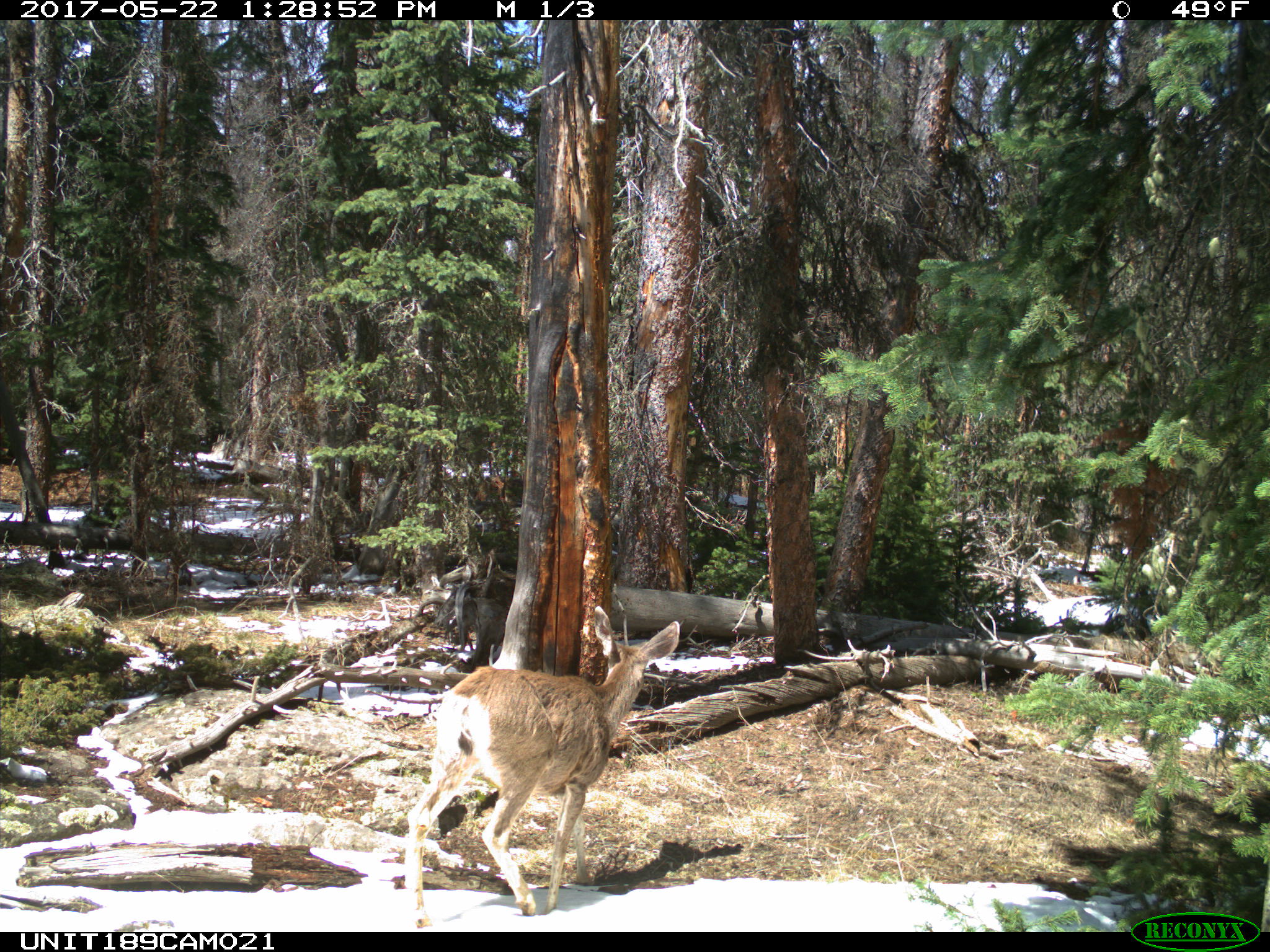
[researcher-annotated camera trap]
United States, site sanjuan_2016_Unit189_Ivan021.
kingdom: Animalia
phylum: Chordata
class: Mammalia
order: Artiodactyla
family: Cervidae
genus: Odocoileus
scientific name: Odocoileus hemionus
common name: mule deer